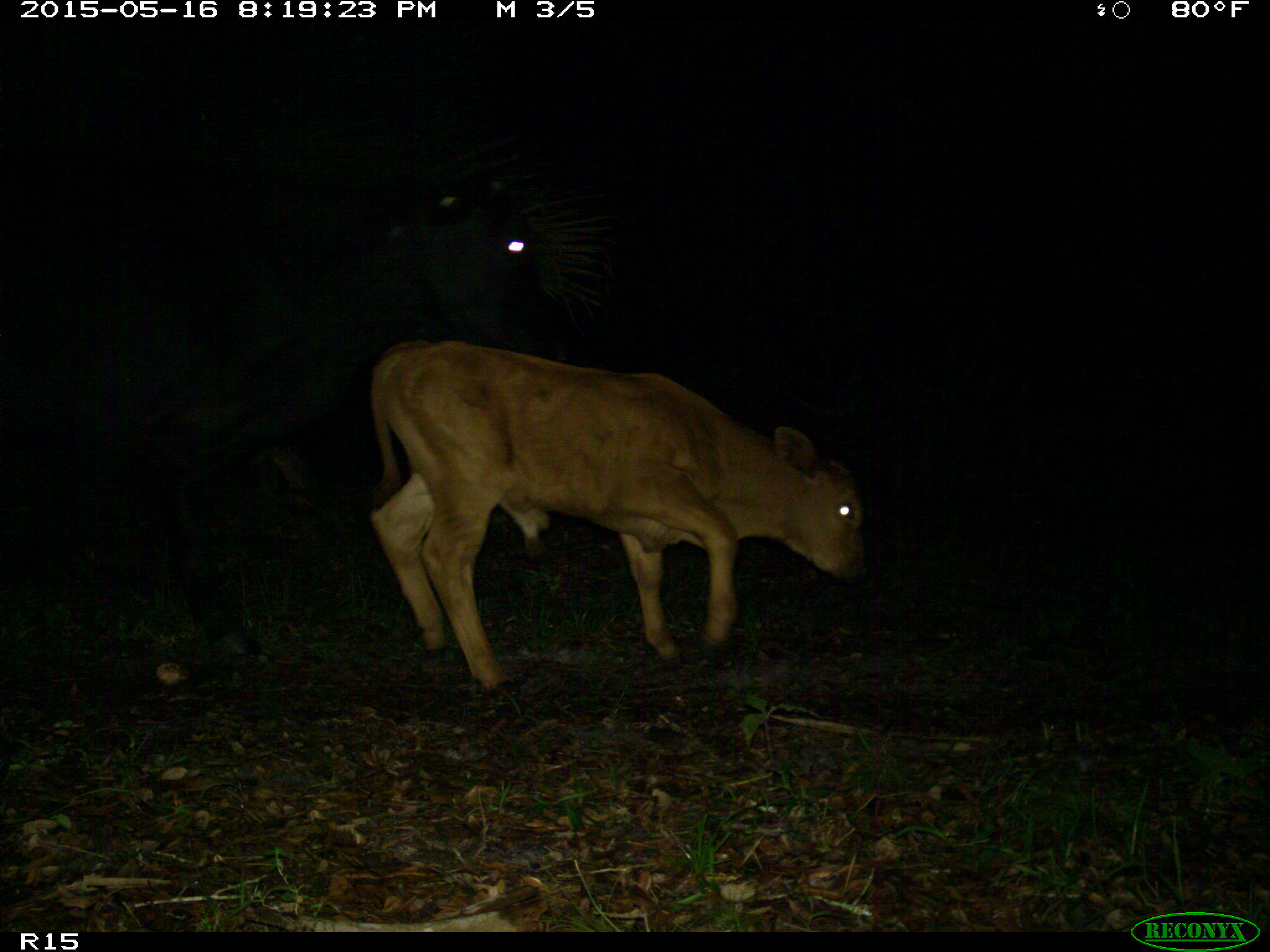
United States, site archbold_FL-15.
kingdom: Animalia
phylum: Chordata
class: Mammalia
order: Artiodactyla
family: Bovidae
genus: Bos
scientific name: Bos taurus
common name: domestic cow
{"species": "Bos taurus (domestic cow)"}